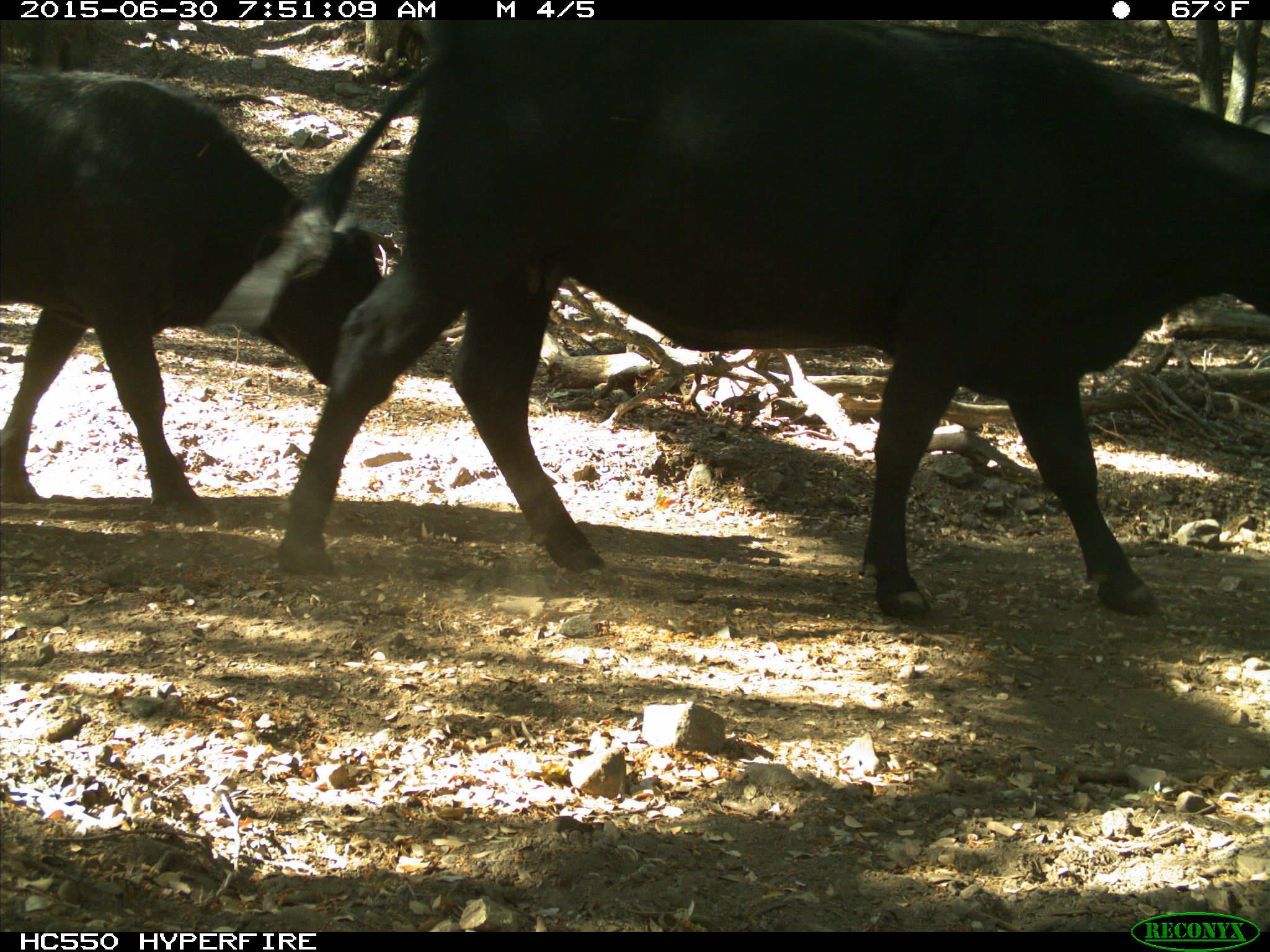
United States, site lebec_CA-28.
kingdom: Animalia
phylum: Chordata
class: Mammalia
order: Artiodactyla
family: Bovidae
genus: Bos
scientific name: Bos taurus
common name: domestic cow